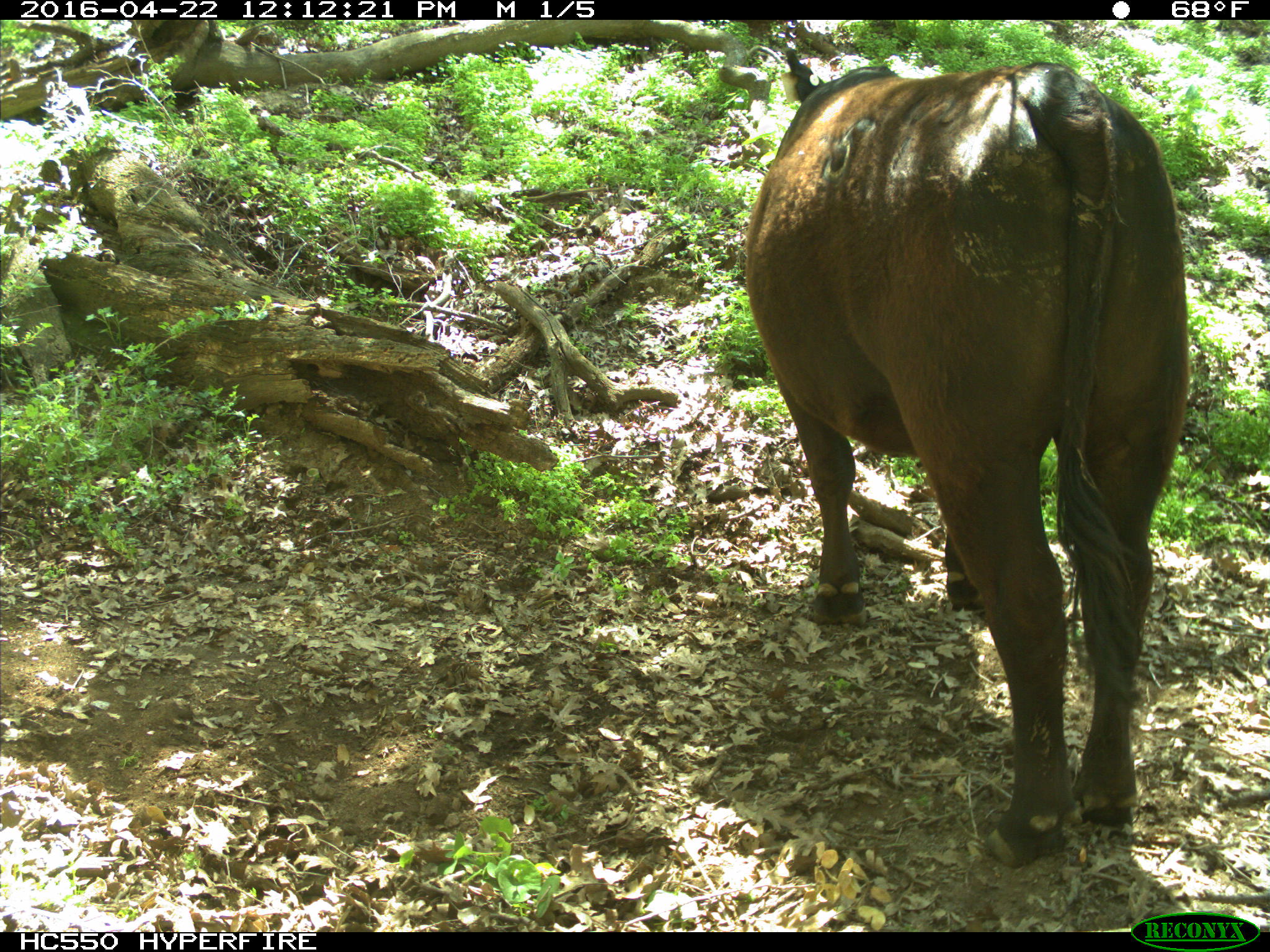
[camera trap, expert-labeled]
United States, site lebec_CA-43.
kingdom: Animalia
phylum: Chordata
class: Mammalia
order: Artiodactyla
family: Bovidae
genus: Bos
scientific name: Bos taurus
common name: domestic cow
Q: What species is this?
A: Bos taurus (domestic cow).